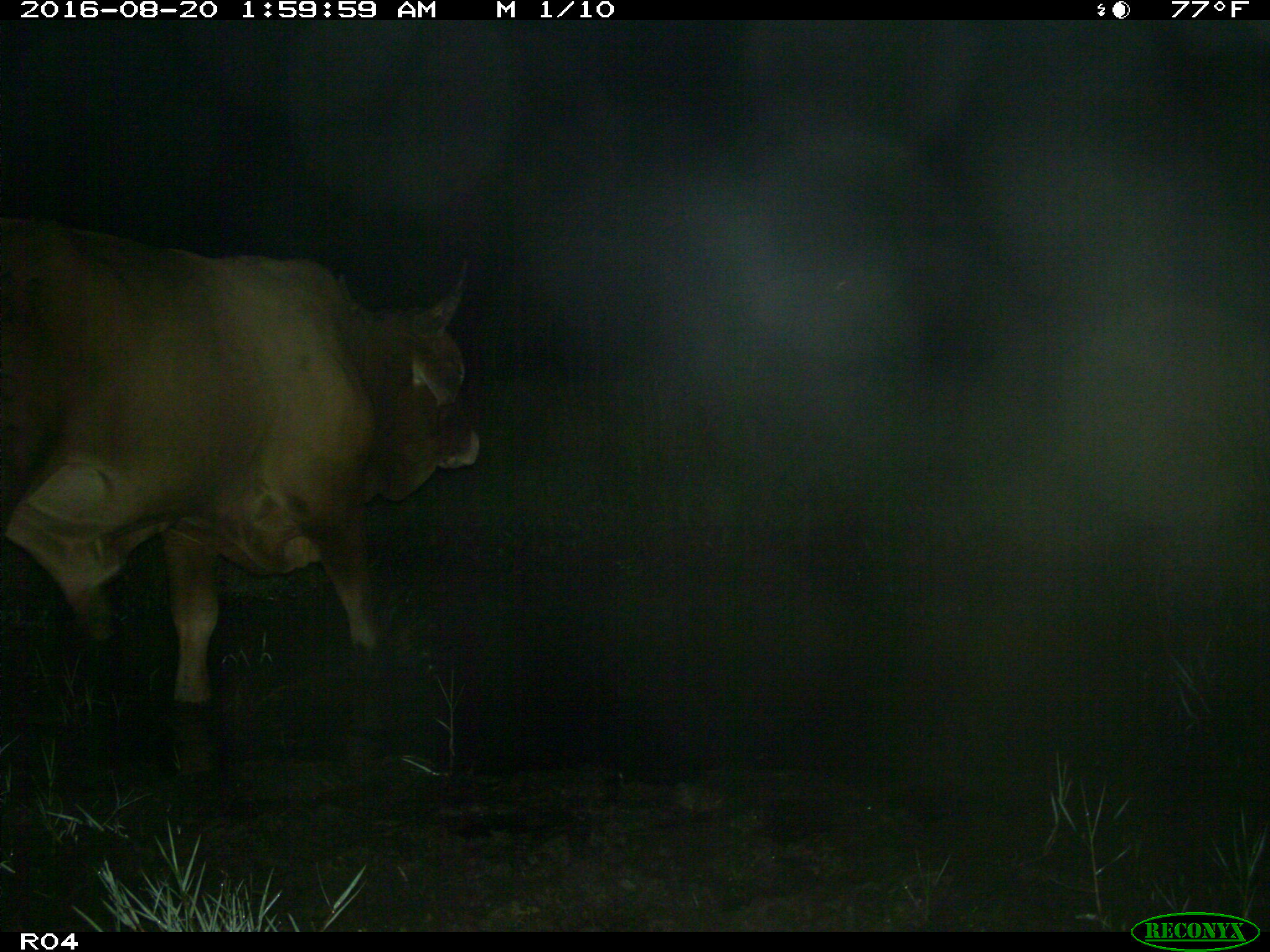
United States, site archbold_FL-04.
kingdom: Animalia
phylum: Chordata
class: Mammalia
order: Artiodactyla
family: Bovidae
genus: Bos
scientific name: Bos taurus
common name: domestic cow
Bos taurus (domestic cow).